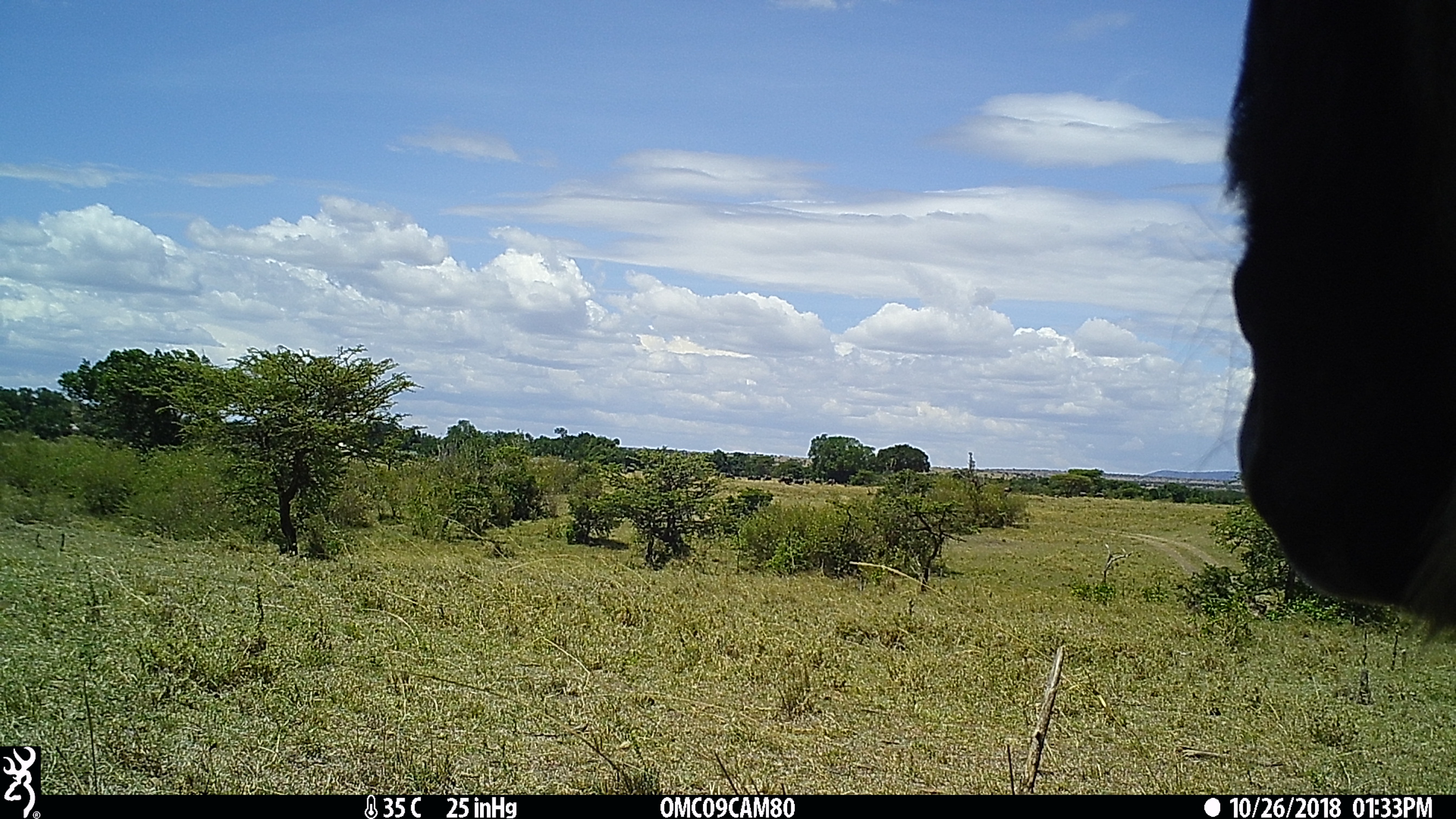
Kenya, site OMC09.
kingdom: Animalia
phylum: Chordata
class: Mammalia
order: Artiodactyla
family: Bovidae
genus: Connochaetes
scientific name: Connochaetes taurinus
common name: blue wildebeest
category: wildebeest